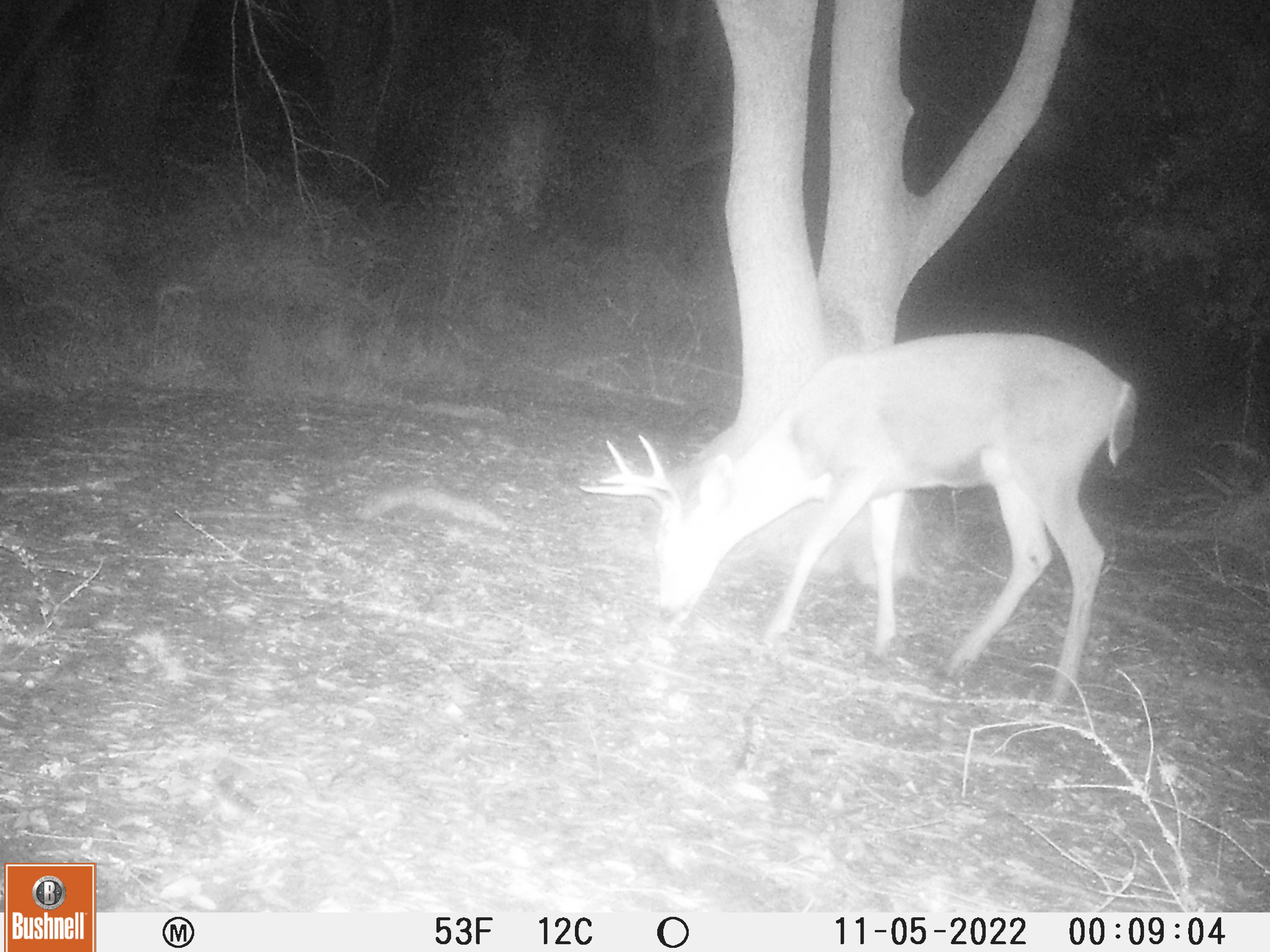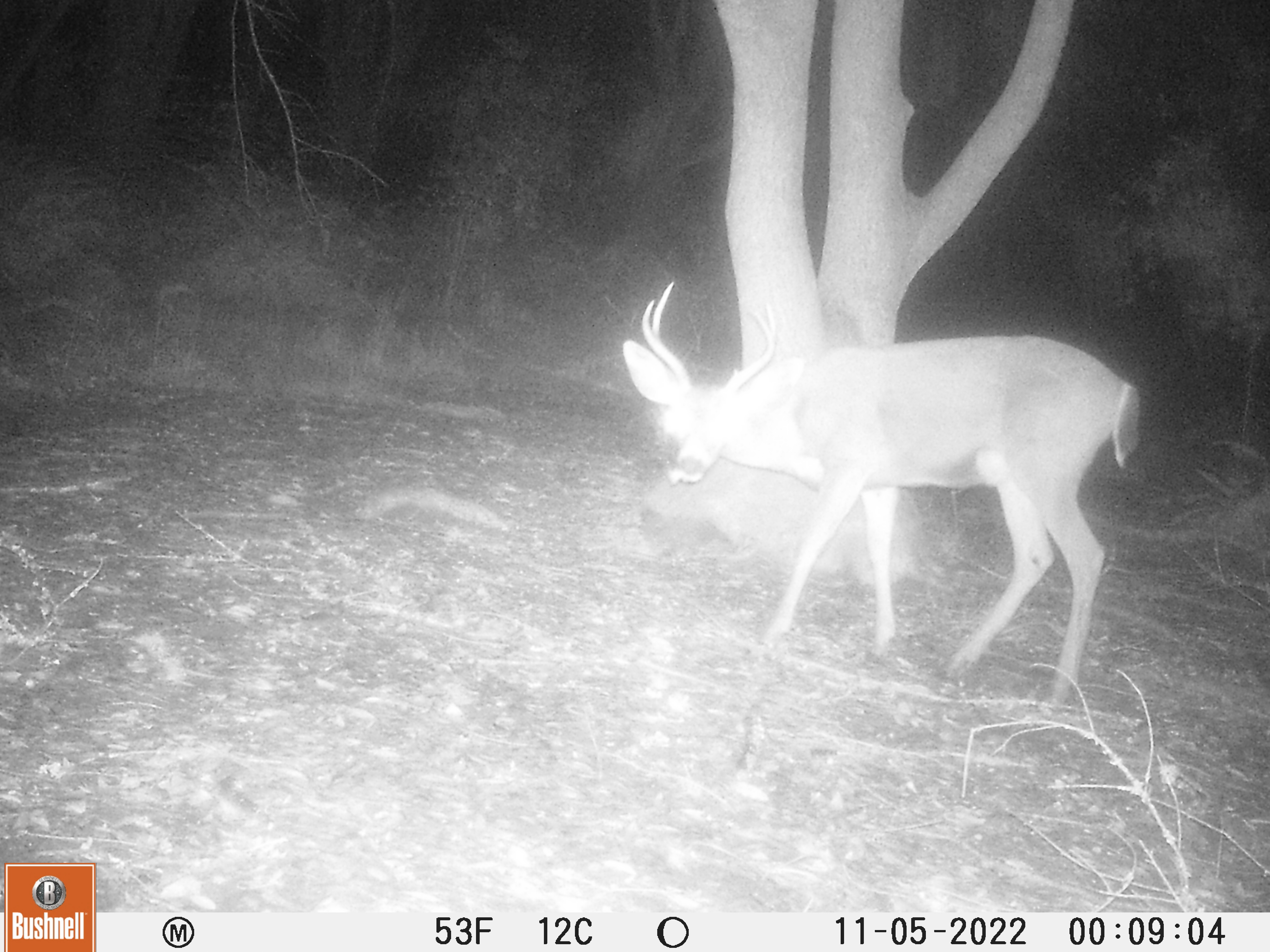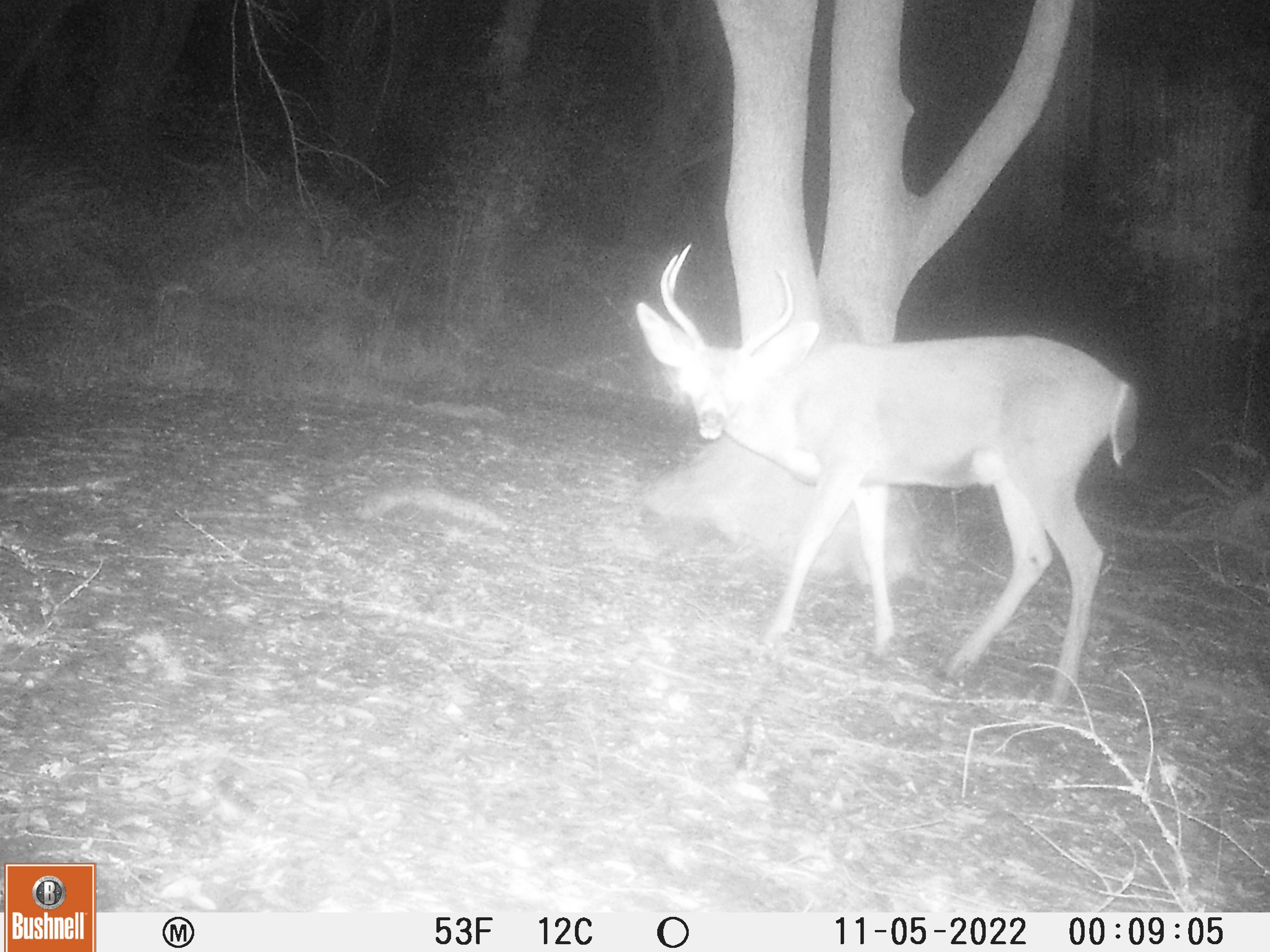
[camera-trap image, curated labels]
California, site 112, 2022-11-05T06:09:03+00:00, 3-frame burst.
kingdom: Animalia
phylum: Chordata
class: Mammalia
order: Artiodactyla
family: Cervidae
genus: Odocoileus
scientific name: Odocoileus hemionus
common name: mule deer